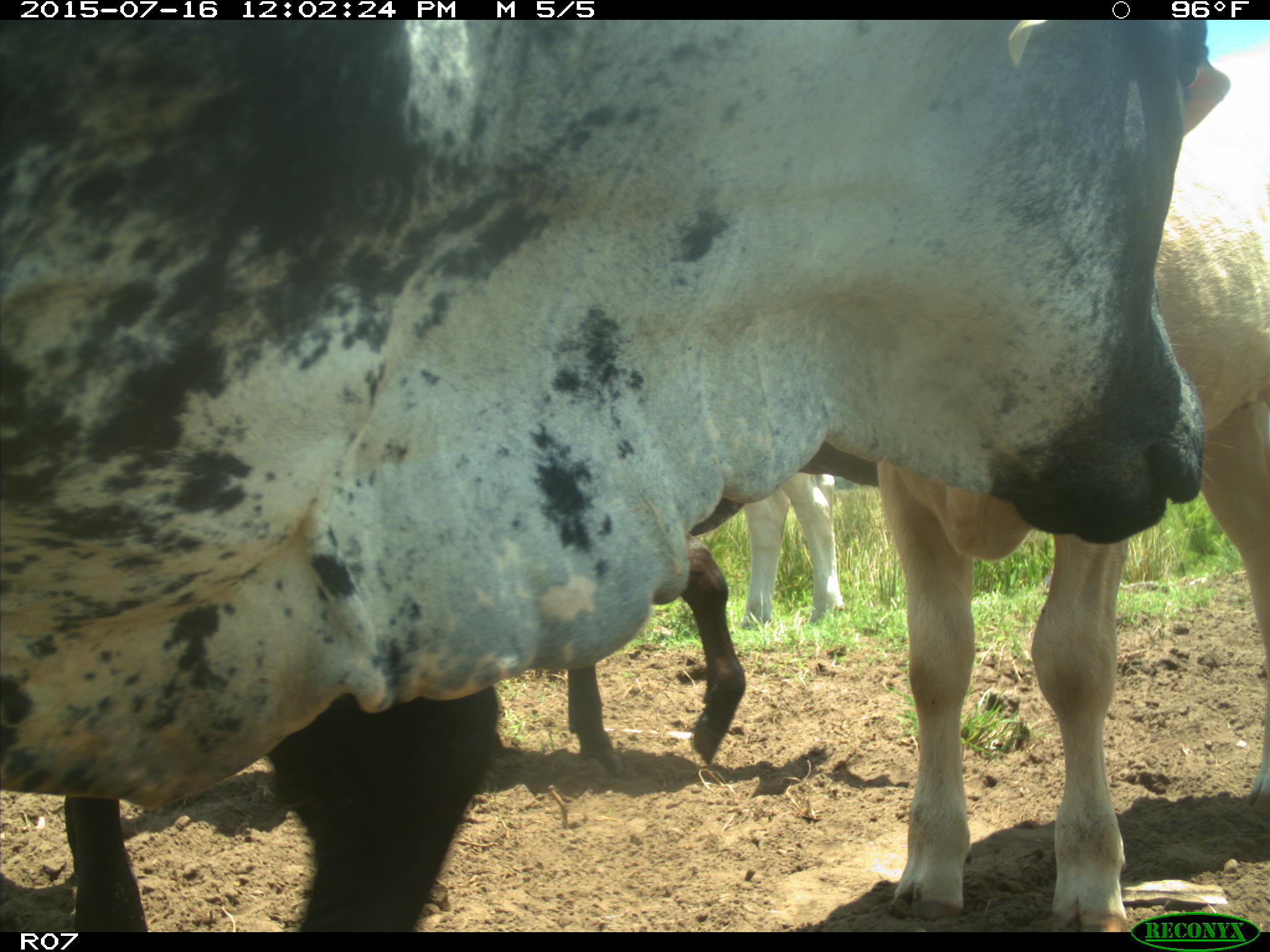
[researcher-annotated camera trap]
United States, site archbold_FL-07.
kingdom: Animalia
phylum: Chordata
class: Mammalia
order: Artiodactyla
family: Bovidae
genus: Bos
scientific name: Bos taurus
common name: domestic cow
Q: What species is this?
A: Bos taurus (domestic cow).